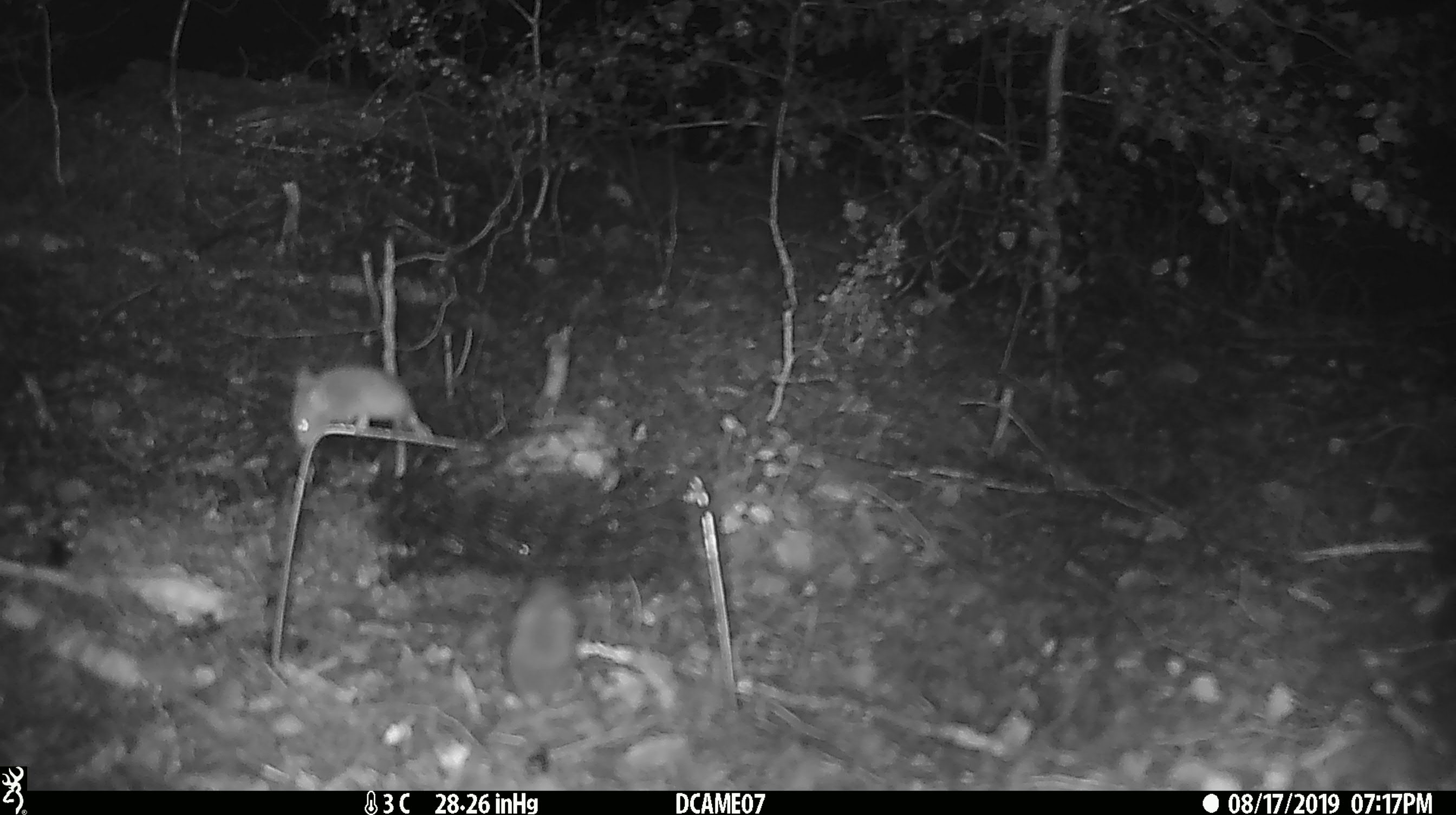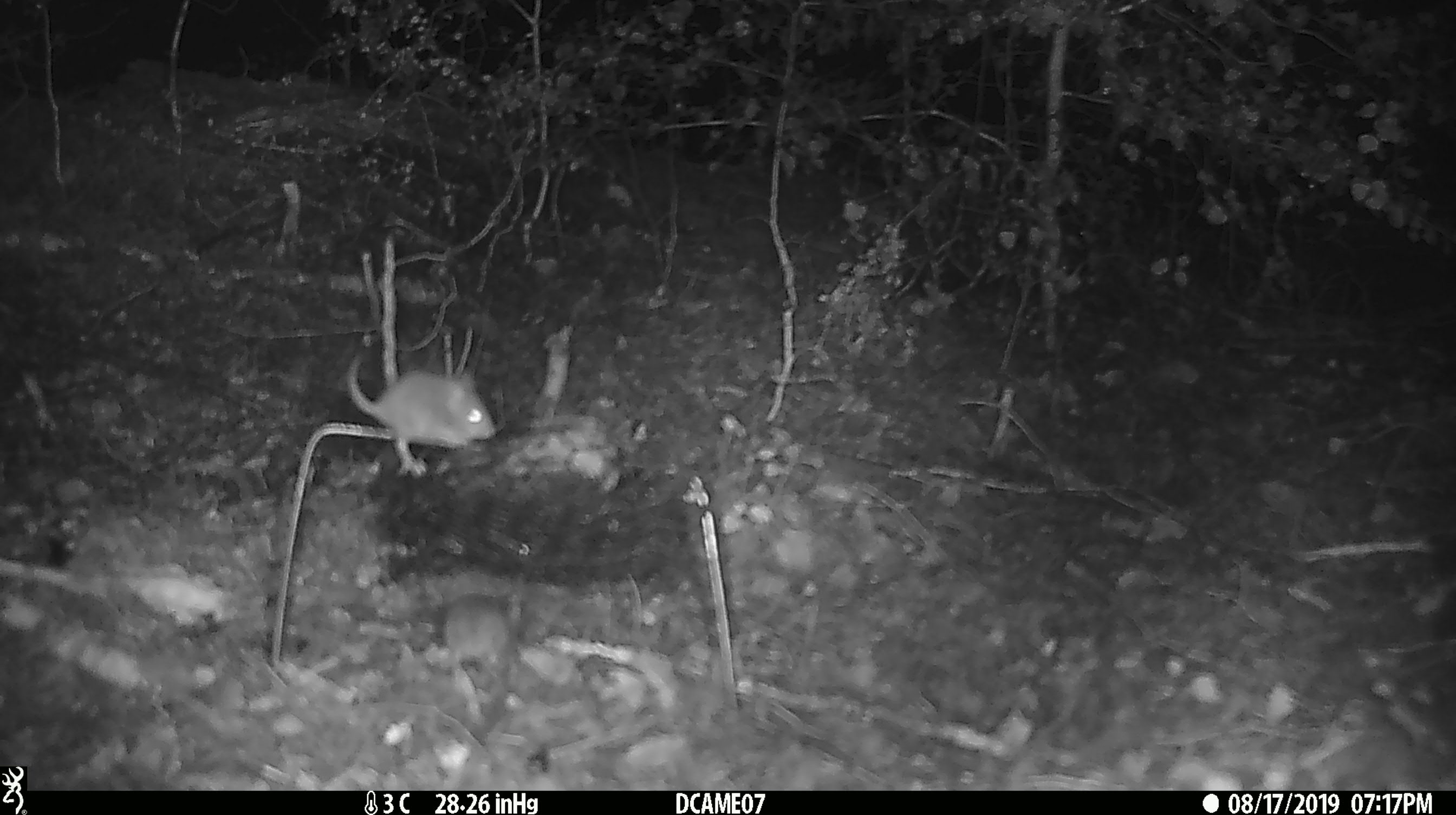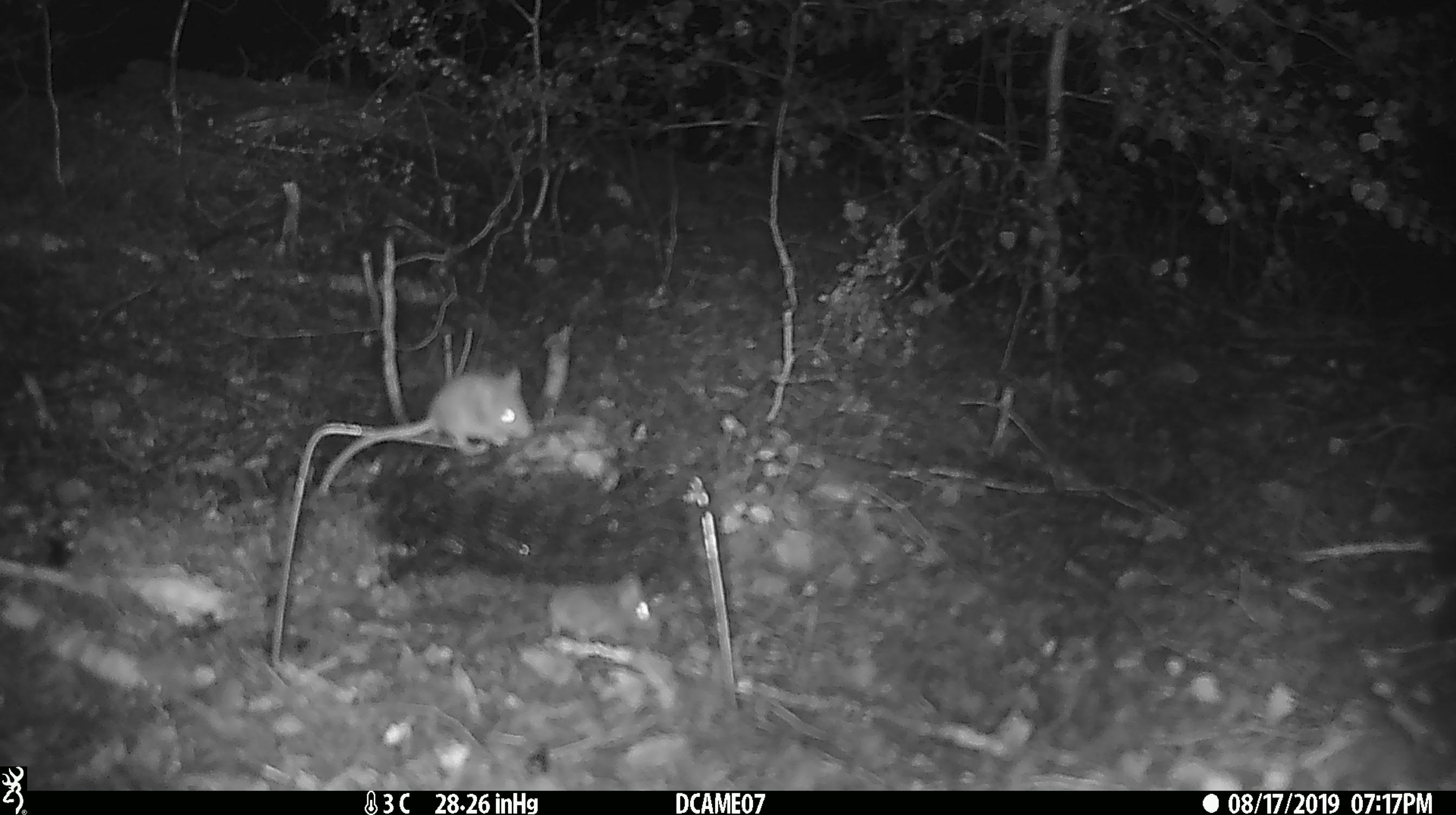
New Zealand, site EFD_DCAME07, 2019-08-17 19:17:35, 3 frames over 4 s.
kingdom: Animalia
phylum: Chordata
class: Mammalia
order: Rodentia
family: Muridae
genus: Mus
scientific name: Mus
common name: mouse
Mouse (Mus).